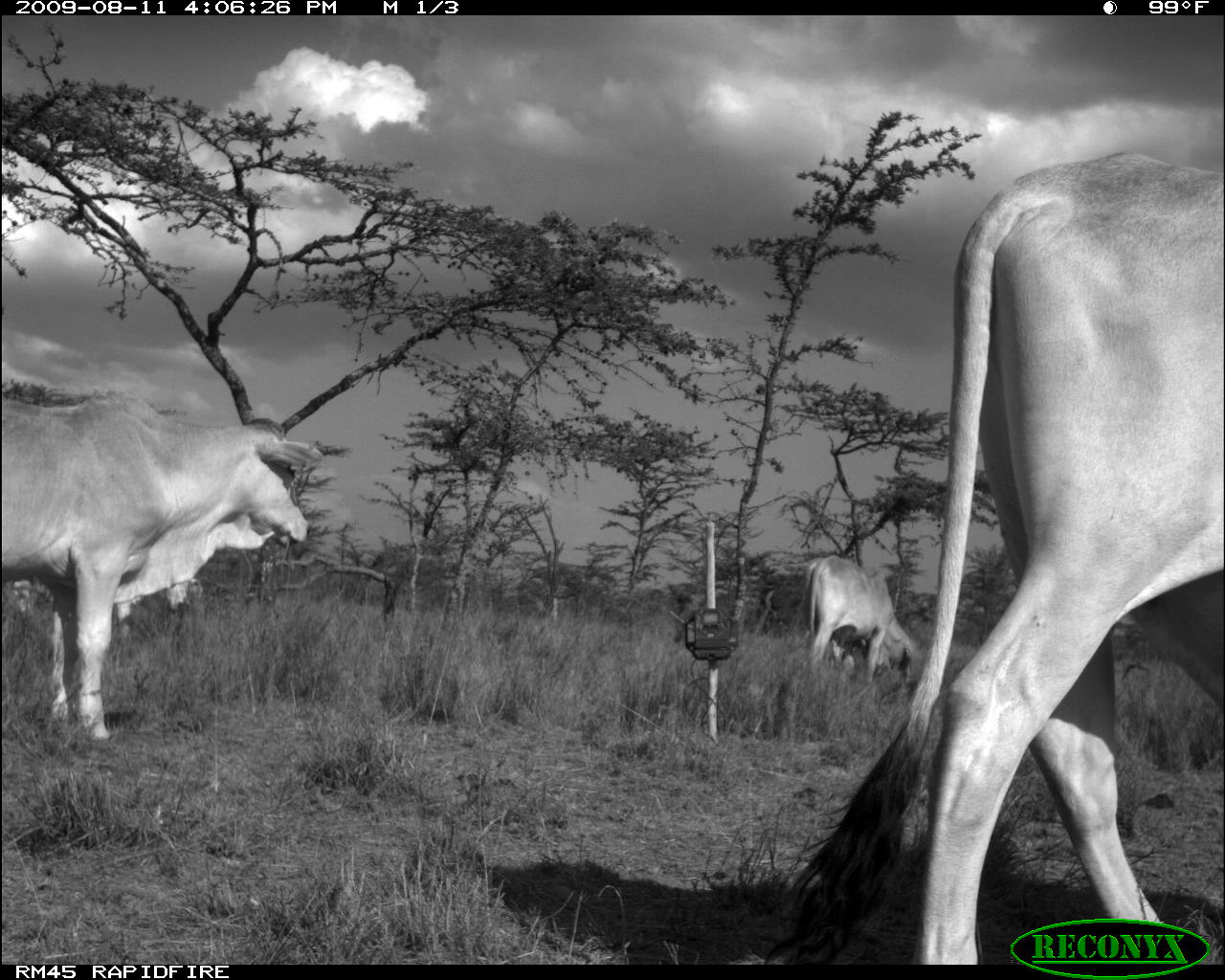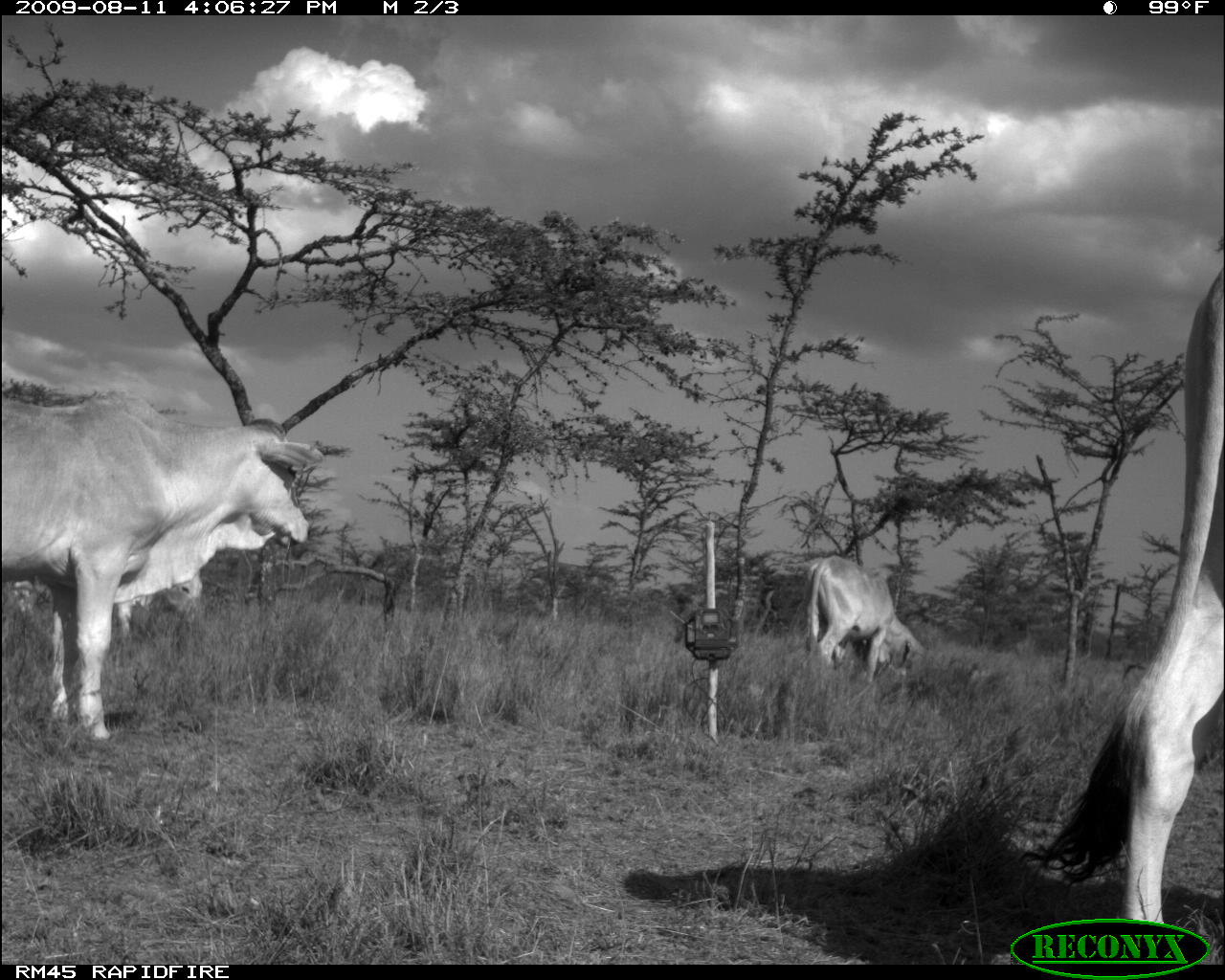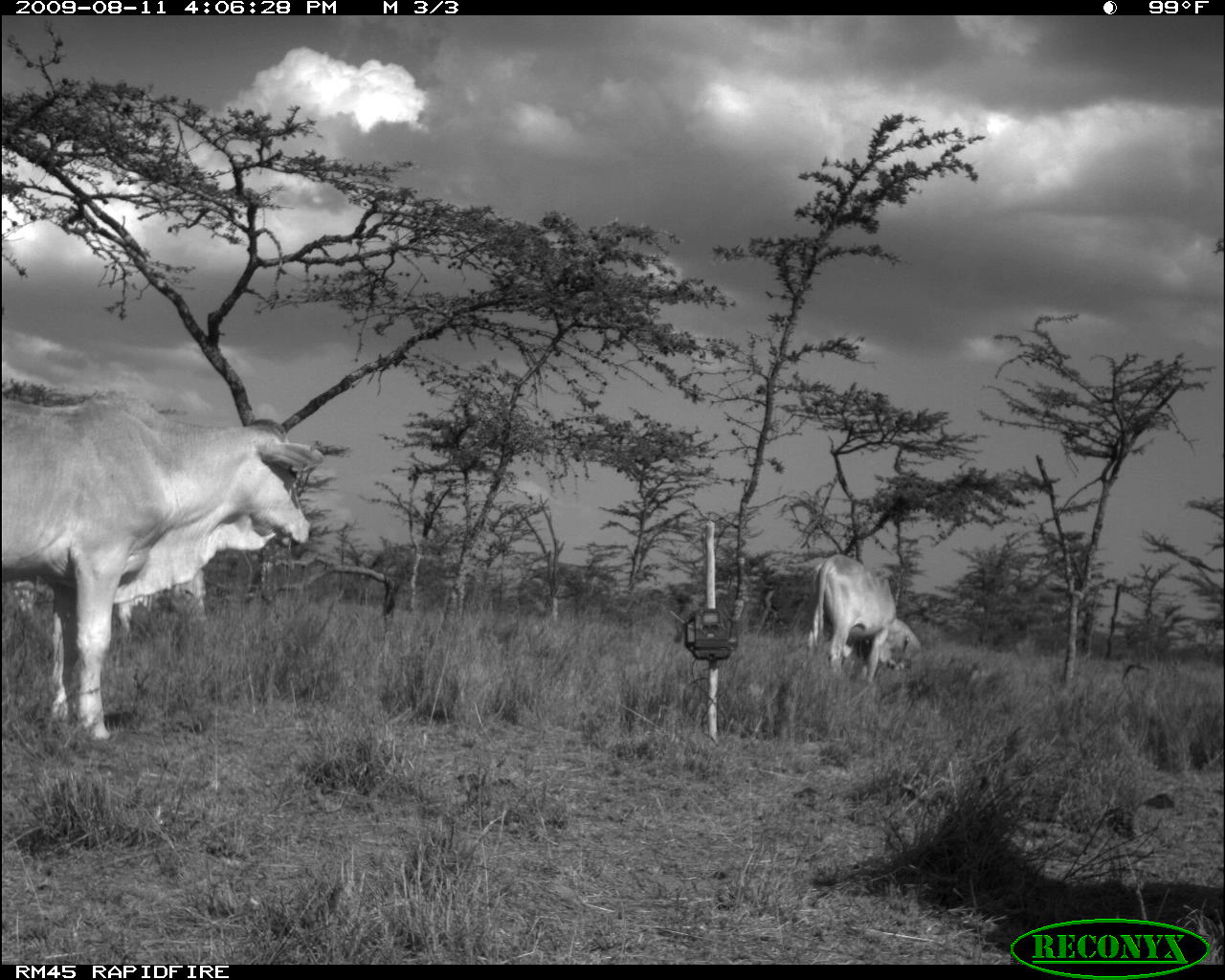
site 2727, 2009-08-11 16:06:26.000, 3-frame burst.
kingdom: Animalia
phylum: Chordata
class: Mammalia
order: Artiodactyla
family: Bovidae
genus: Bos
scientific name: Bos taurus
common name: domestic cattle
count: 4